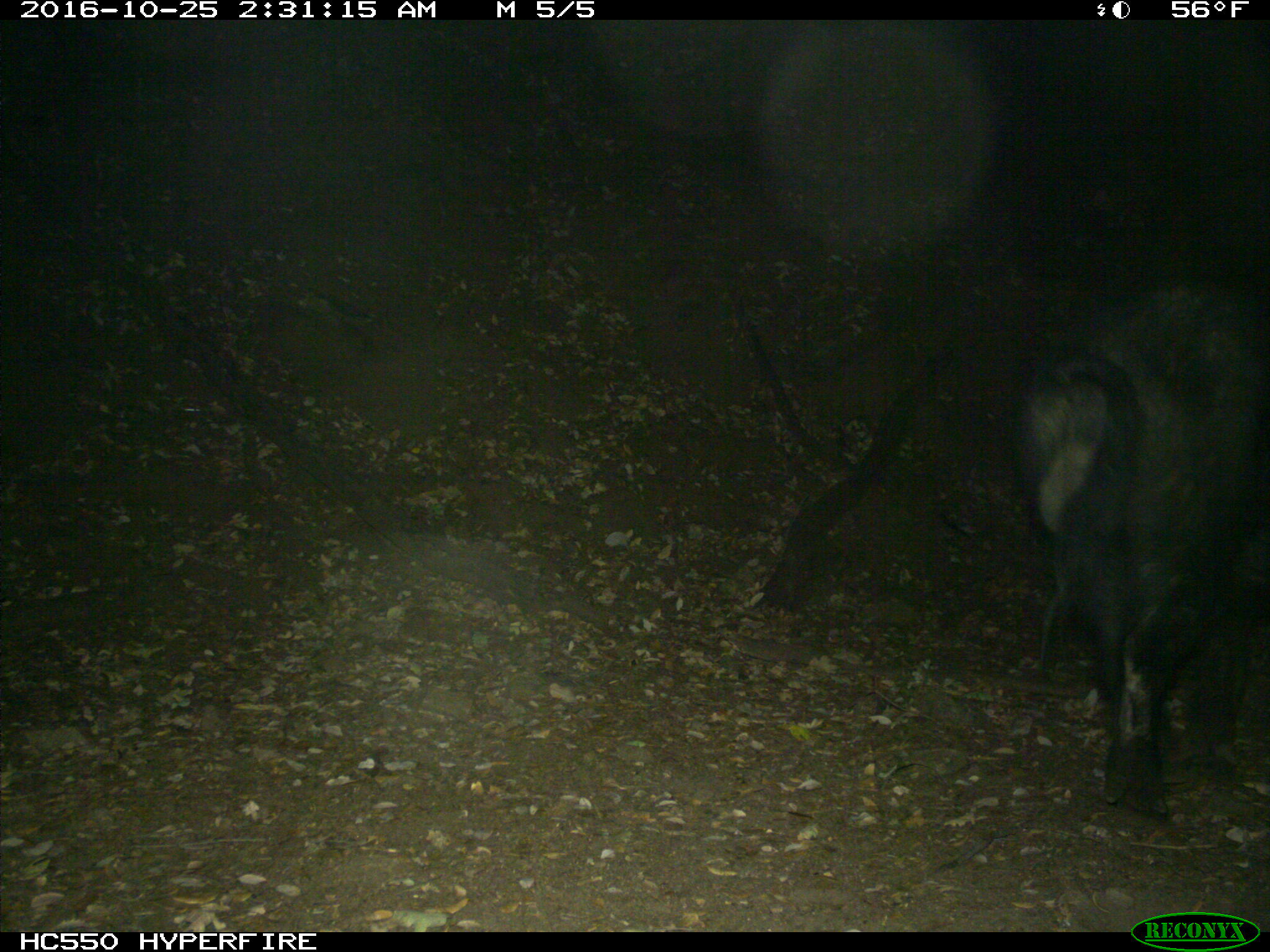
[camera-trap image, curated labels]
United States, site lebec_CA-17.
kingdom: Animalia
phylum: Chordata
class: Mammalia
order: Artiodactyla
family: Suidae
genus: Sus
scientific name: Sus scrofa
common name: wild boar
Sus scrofa (wild boar).